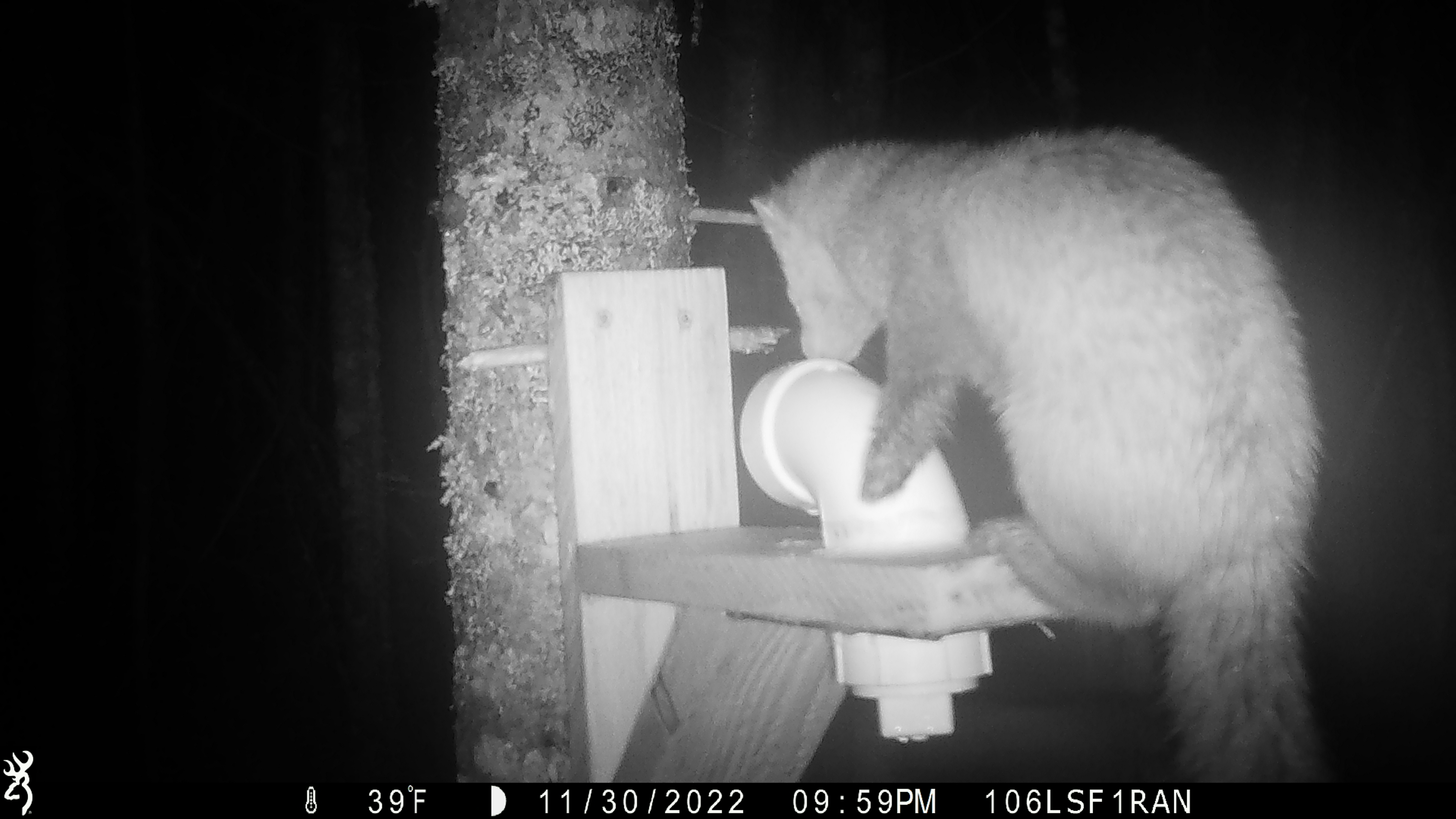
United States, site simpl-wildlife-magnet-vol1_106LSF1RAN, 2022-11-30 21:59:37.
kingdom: Animalia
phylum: Chordata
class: Mammalia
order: Carnivora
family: Mustelidae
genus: Martes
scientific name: Martes americana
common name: american marten